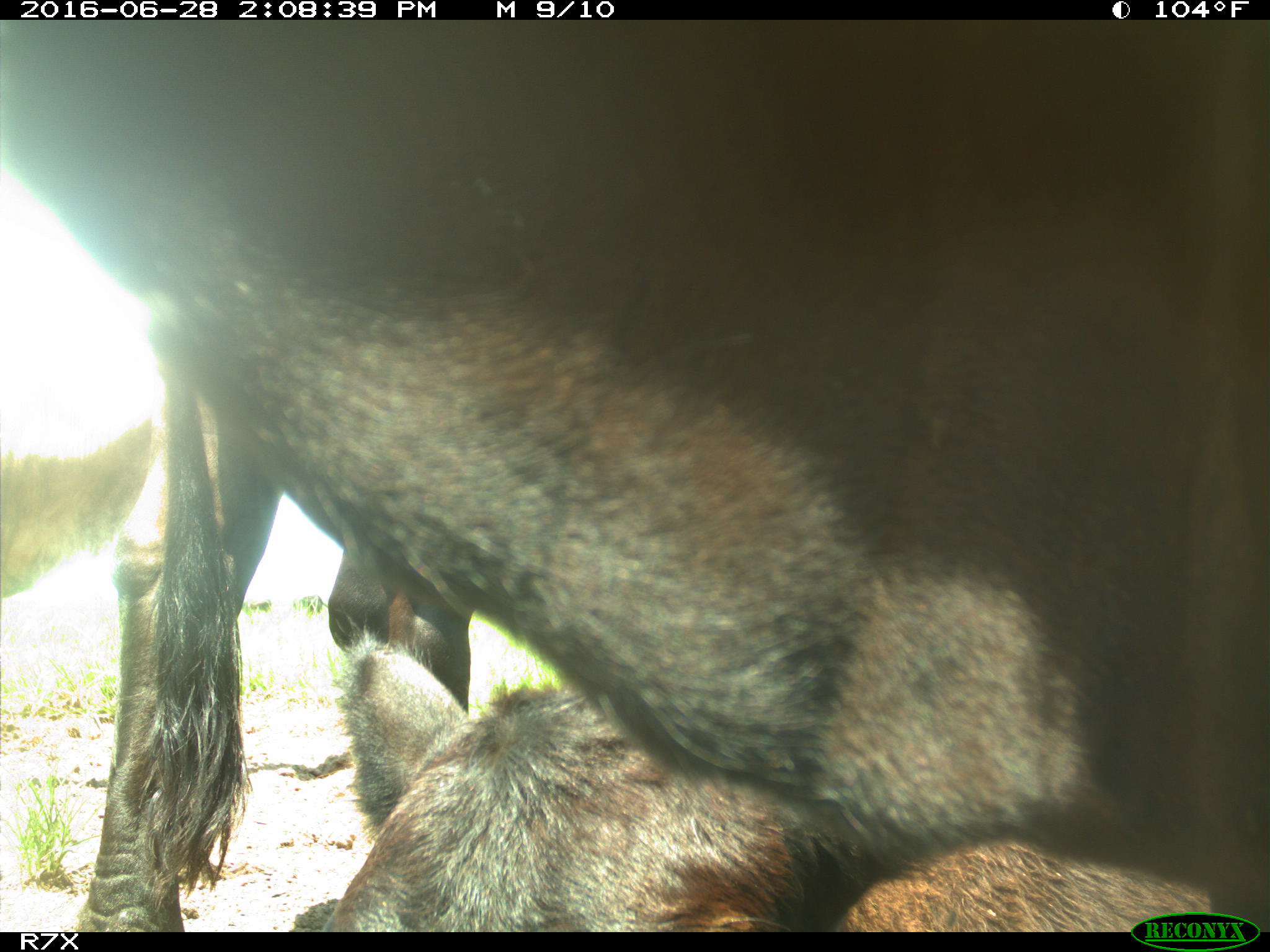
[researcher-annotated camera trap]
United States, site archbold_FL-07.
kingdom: Animalia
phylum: Chordata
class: Mammalia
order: Artiodactyla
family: Bovidae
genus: Bos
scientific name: Bos taurus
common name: domestic cow